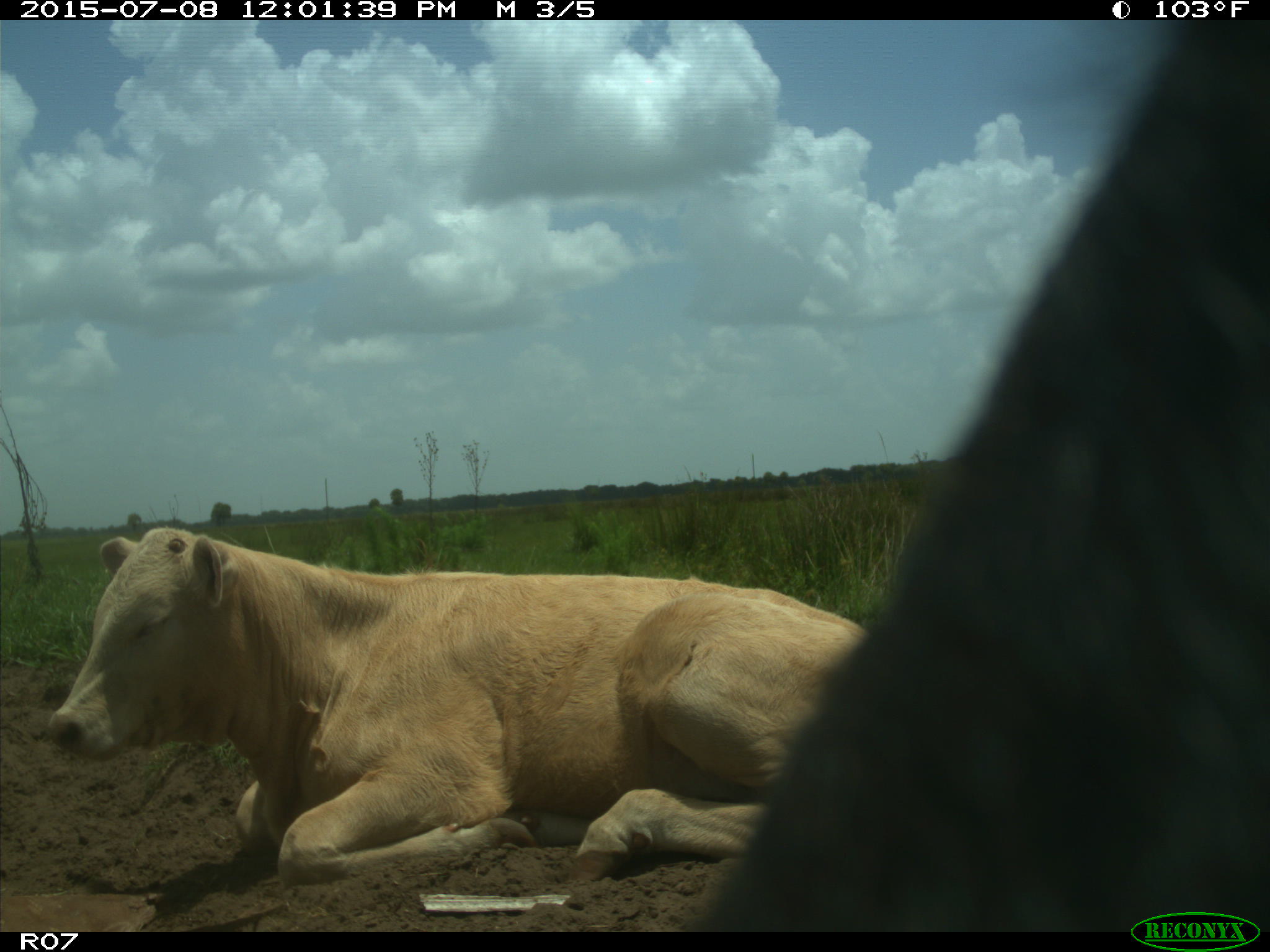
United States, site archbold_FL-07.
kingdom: Animalia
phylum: Chordata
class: Mammalia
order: Artiodactyla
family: Bovidae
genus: Bos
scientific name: Bos taurus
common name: domestic cow